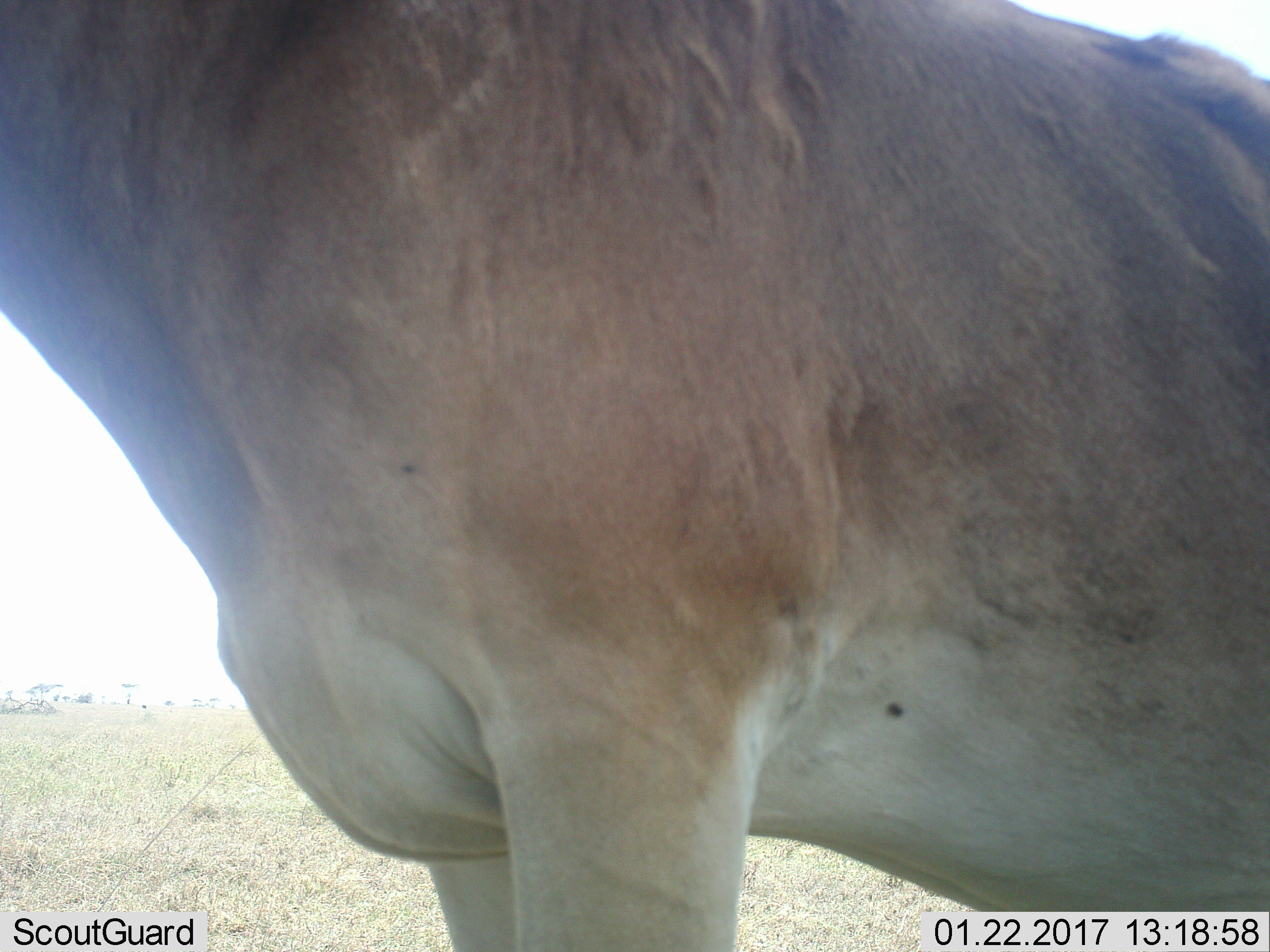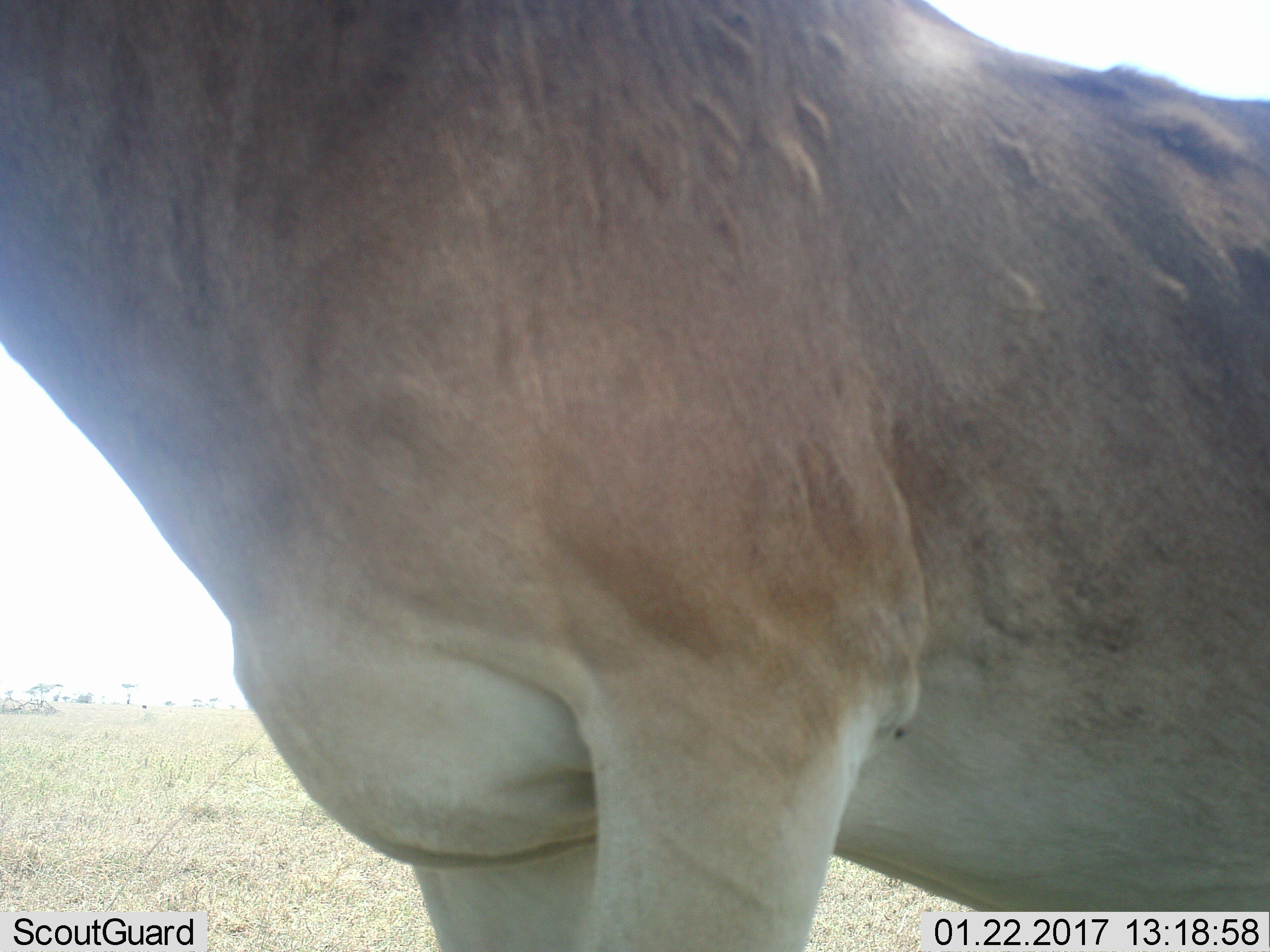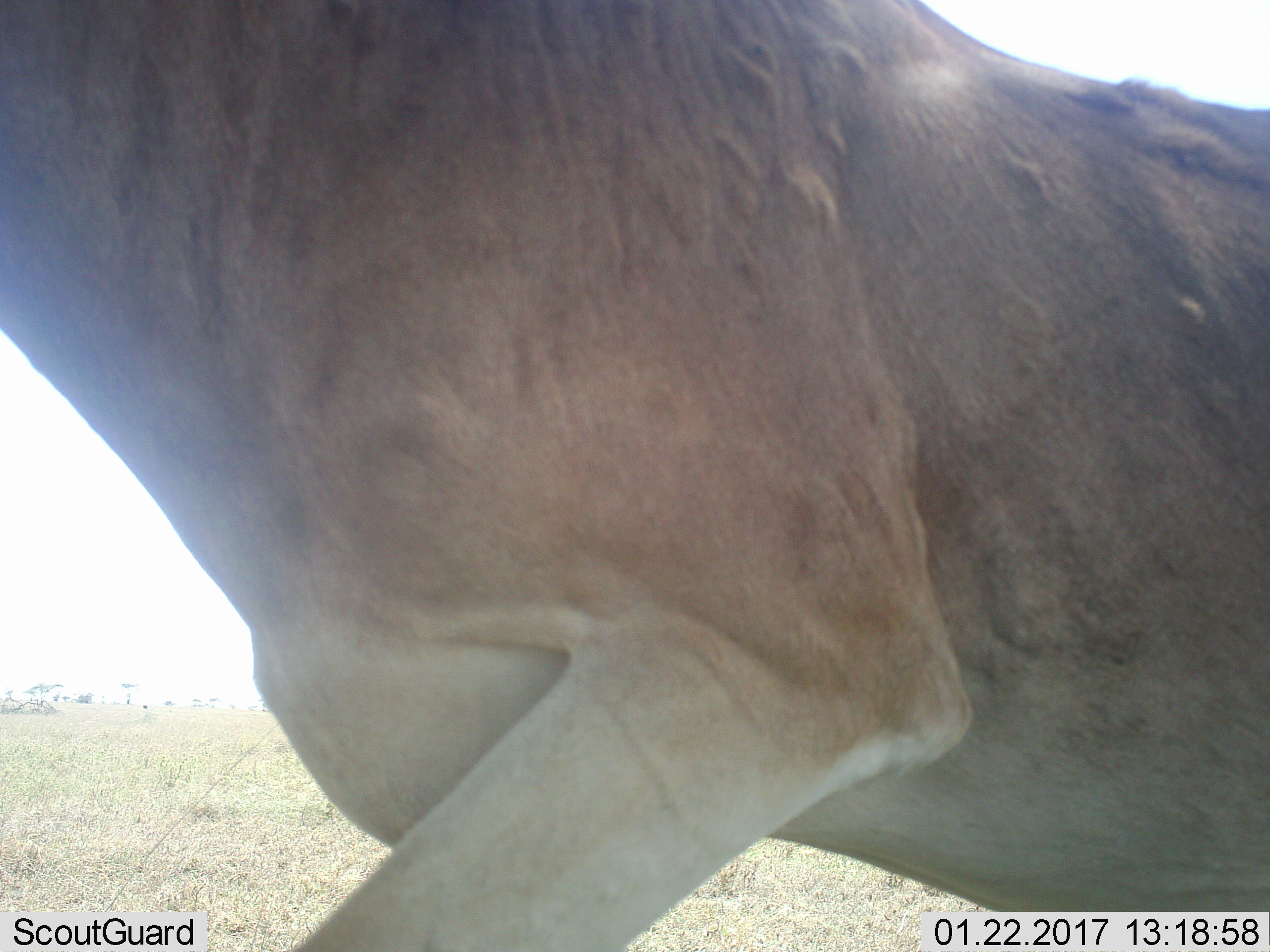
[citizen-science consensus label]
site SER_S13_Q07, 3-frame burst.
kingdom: Animalia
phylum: Chordata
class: Mammalia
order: Artiodactyla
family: Bovidae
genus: Alcelaphus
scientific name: Alcelaphus buselaphus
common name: hartebeest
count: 1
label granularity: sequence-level